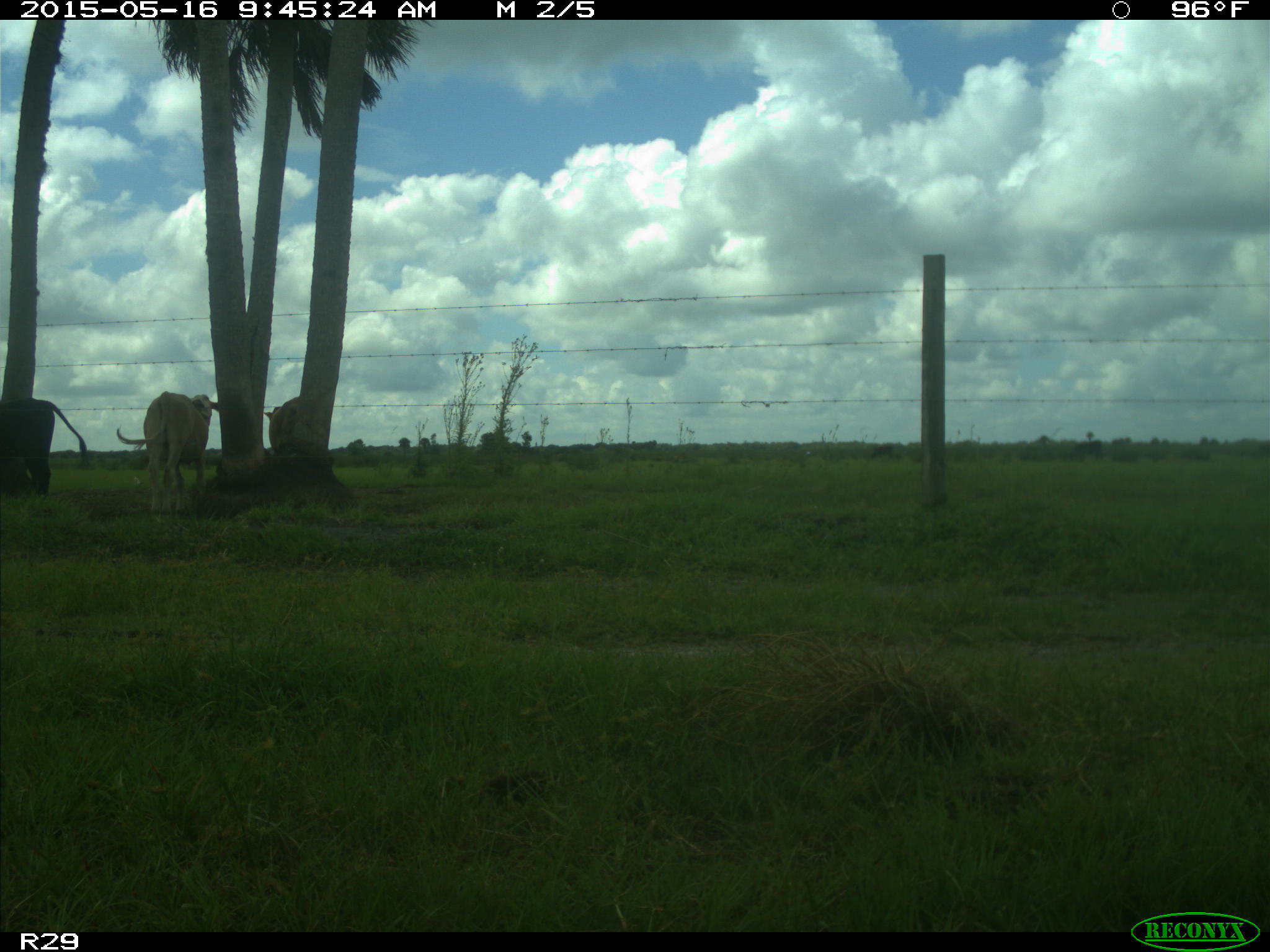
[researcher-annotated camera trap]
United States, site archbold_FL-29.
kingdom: Animalia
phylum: Chordata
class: Mammalia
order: Artiodactyla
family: Bovidae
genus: Bos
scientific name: Bos taurus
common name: domestic cow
Bos taurus (domestic cow).